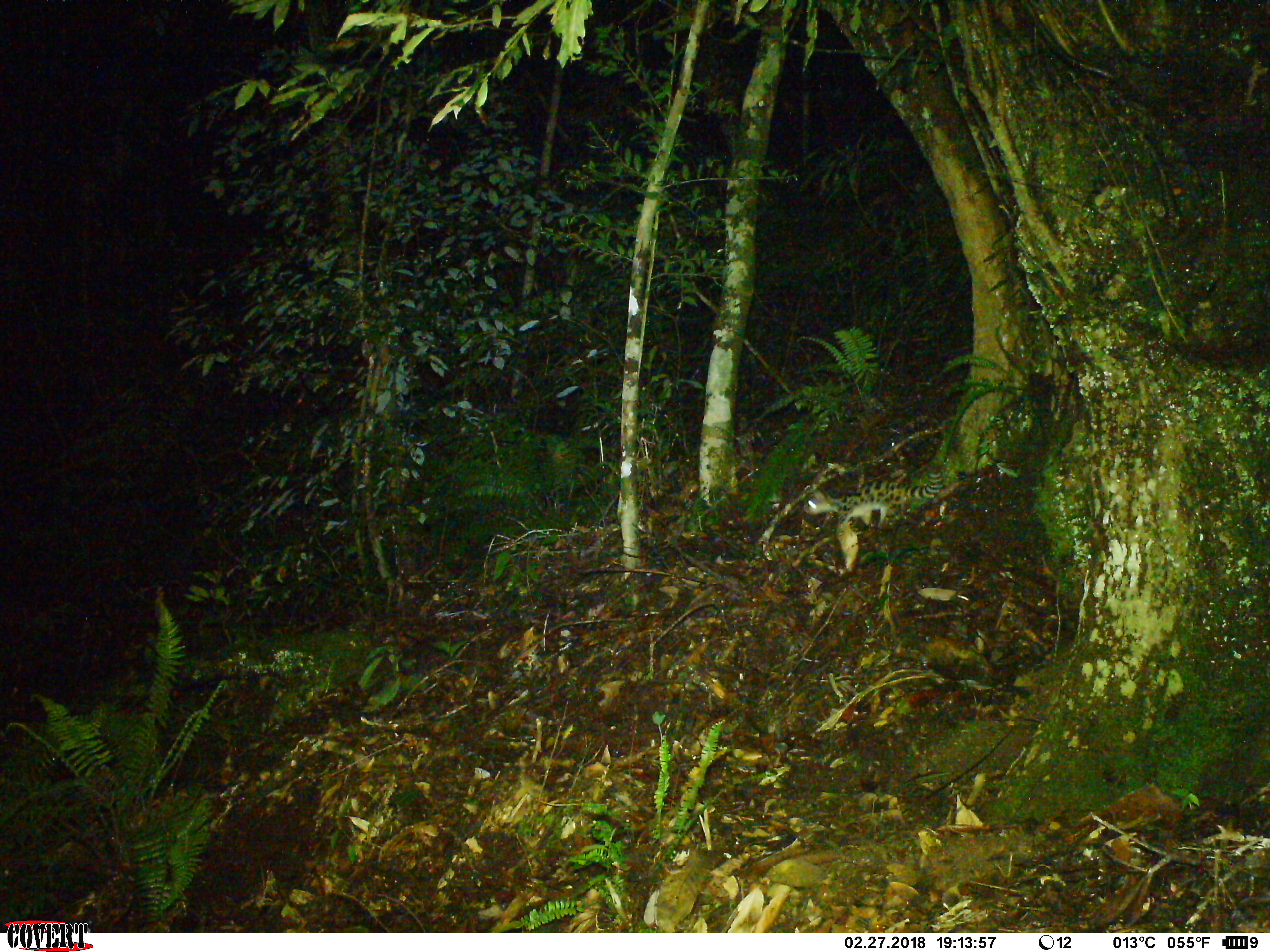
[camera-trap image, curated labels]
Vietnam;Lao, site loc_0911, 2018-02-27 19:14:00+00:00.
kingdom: Animalia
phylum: Chordata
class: Mammalia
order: Carnivora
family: Prionodontidae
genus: Prionodon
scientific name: Prionodon pardicolor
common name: spotted linsang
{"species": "spotted linsang (Prionodon pardicolor)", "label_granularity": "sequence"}